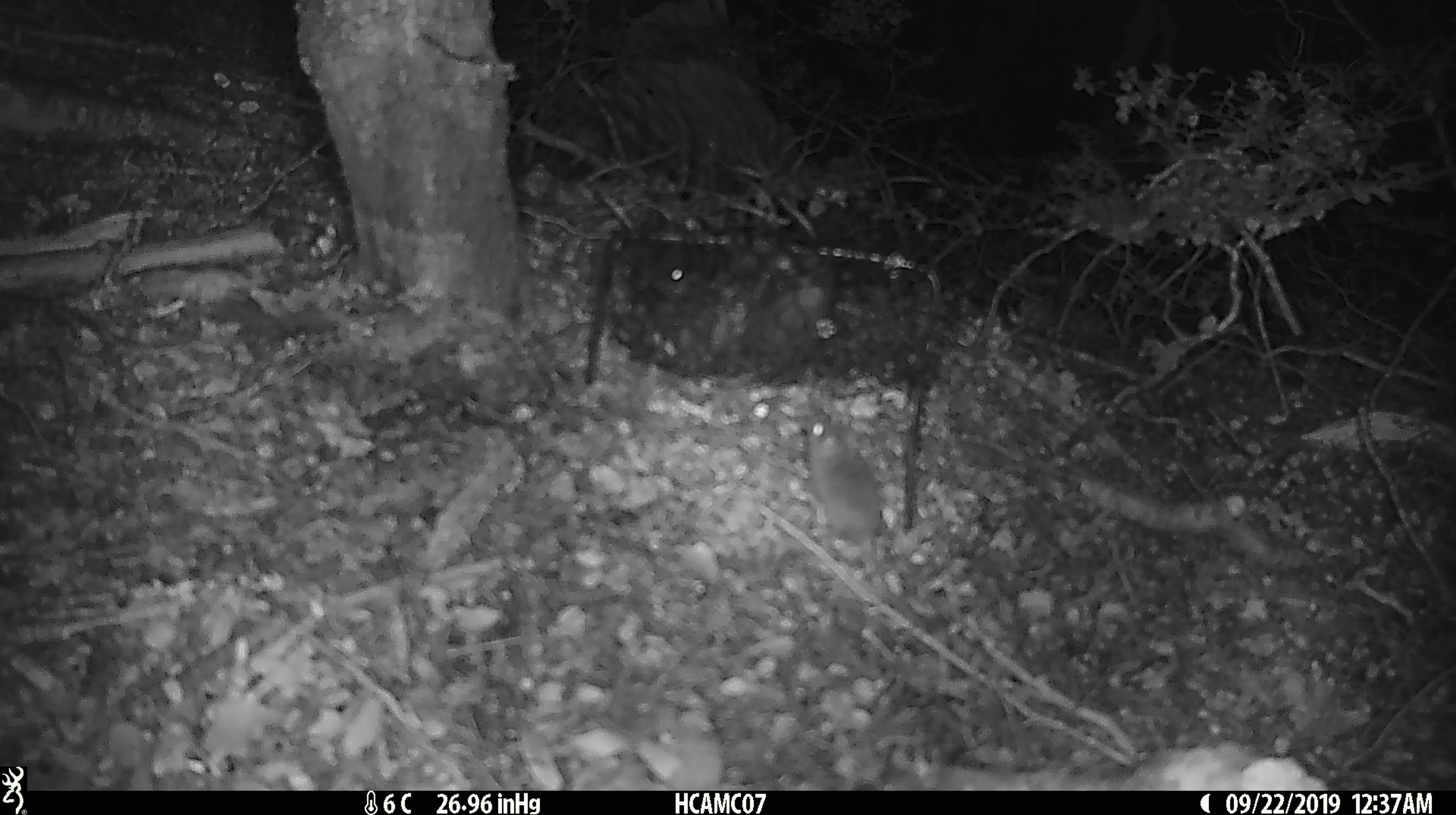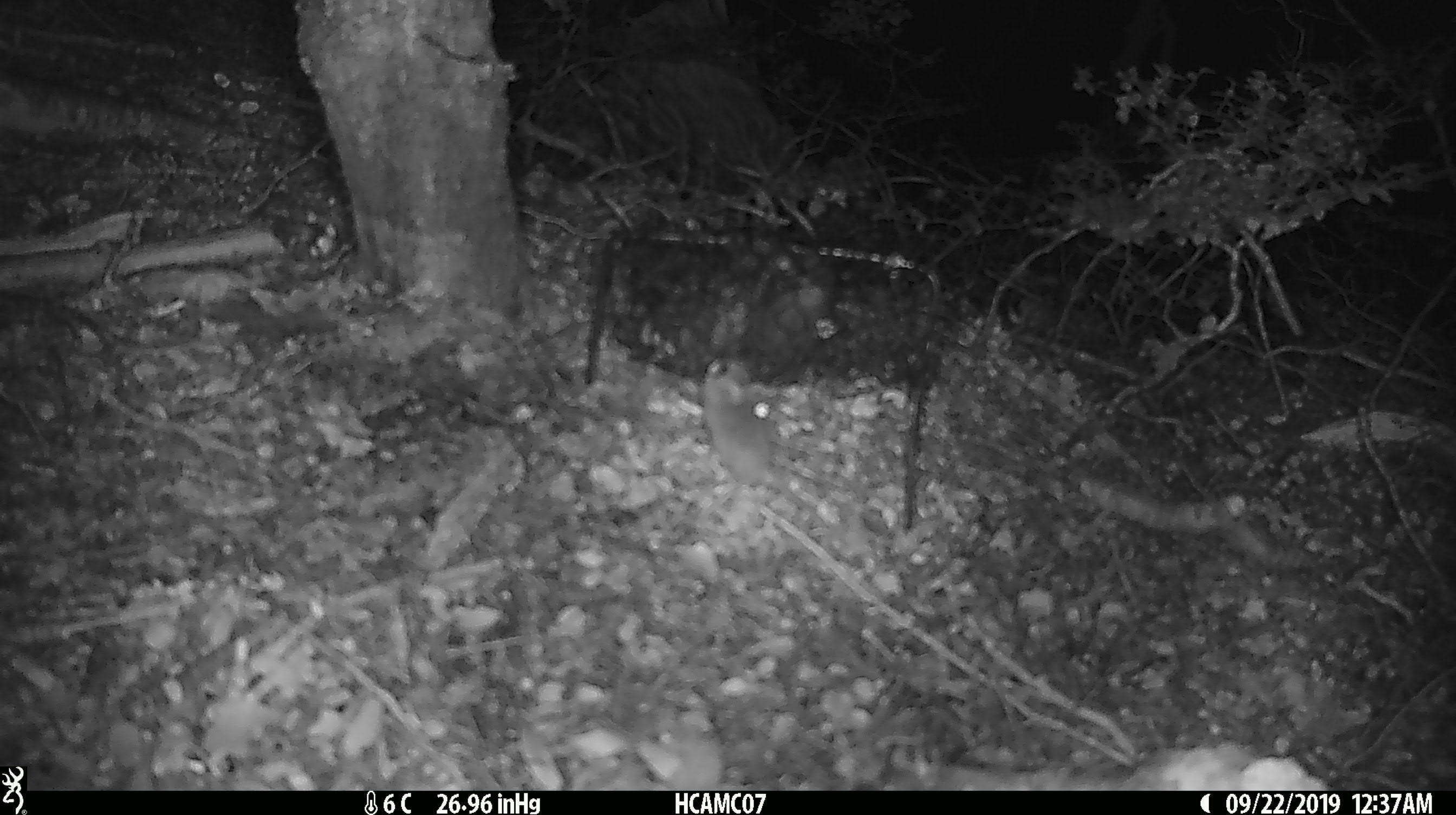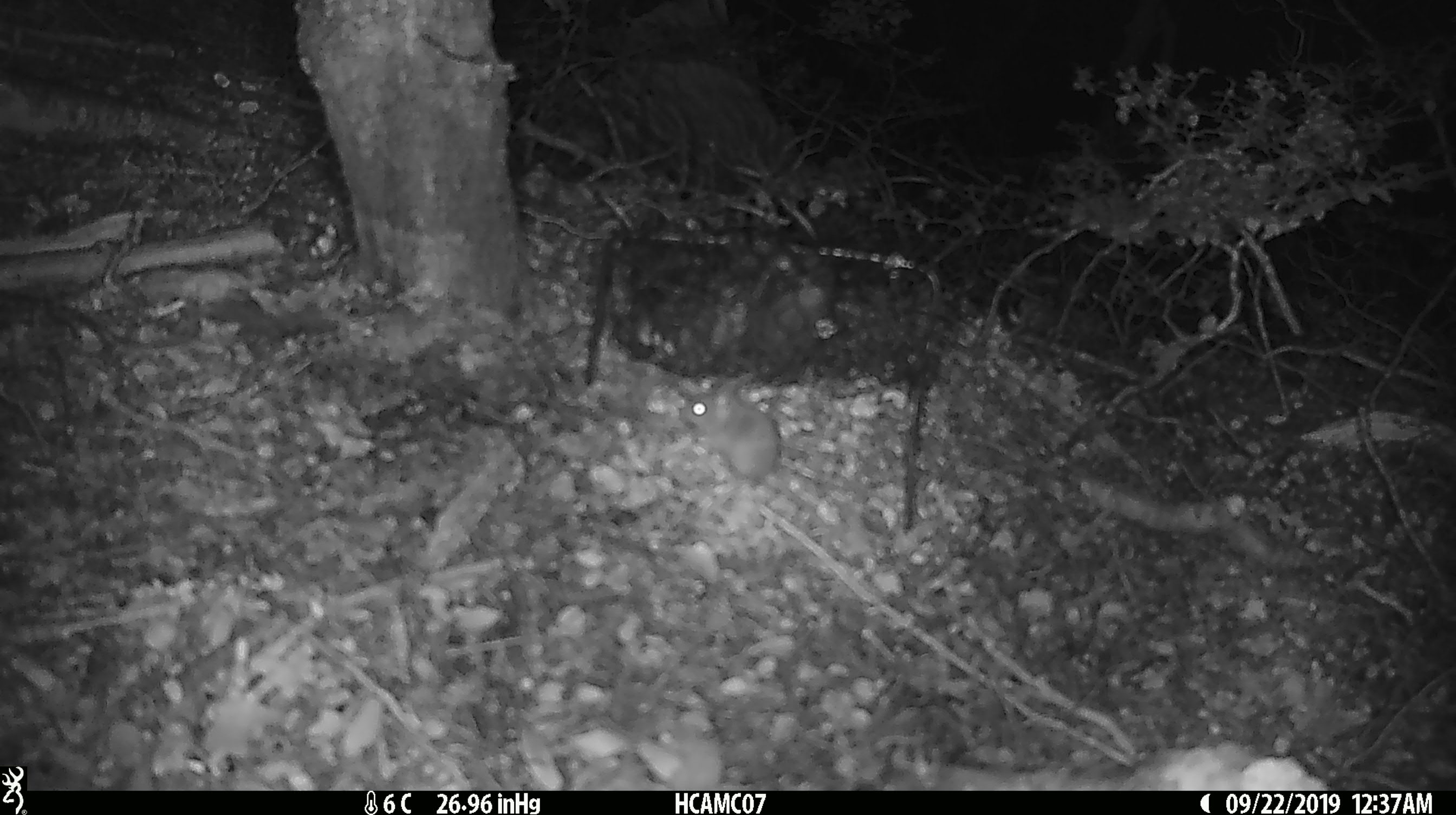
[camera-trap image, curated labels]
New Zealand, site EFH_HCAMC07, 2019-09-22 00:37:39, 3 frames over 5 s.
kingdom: Animalia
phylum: Chordata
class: Mammalia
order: Rodentia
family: Muridae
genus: Mus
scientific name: Mus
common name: mouse